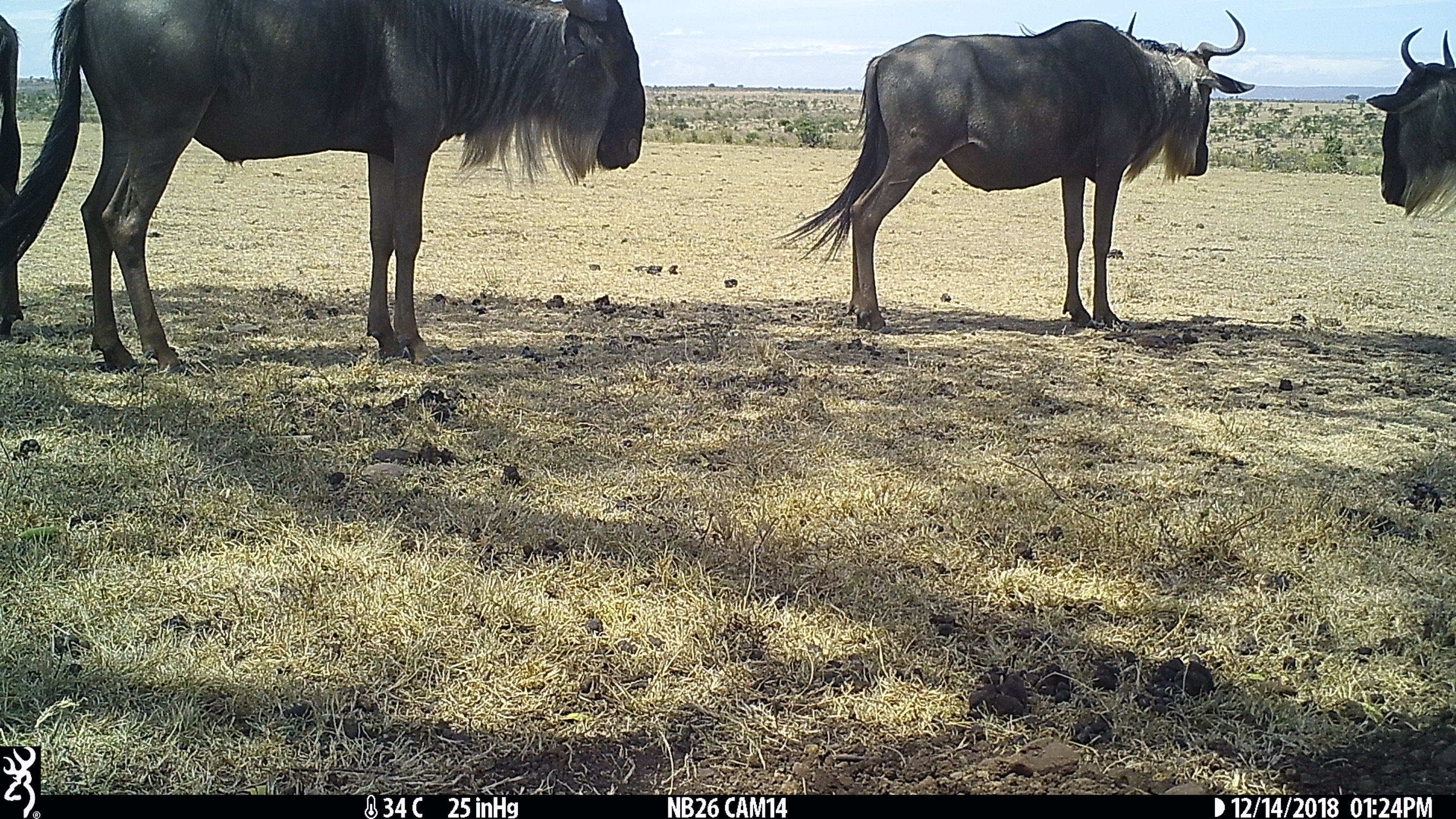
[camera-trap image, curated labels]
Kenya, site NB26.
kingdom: Animalia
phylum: Chordata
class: Mammalia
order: Artiodactyla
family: Bovidae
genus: Connochaetes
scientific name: Connochaetes taurinus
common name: blue wildebeest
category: wildebeest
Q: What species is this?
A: Wildebeest (blue wildebeest) (Connochaetes taurinus).